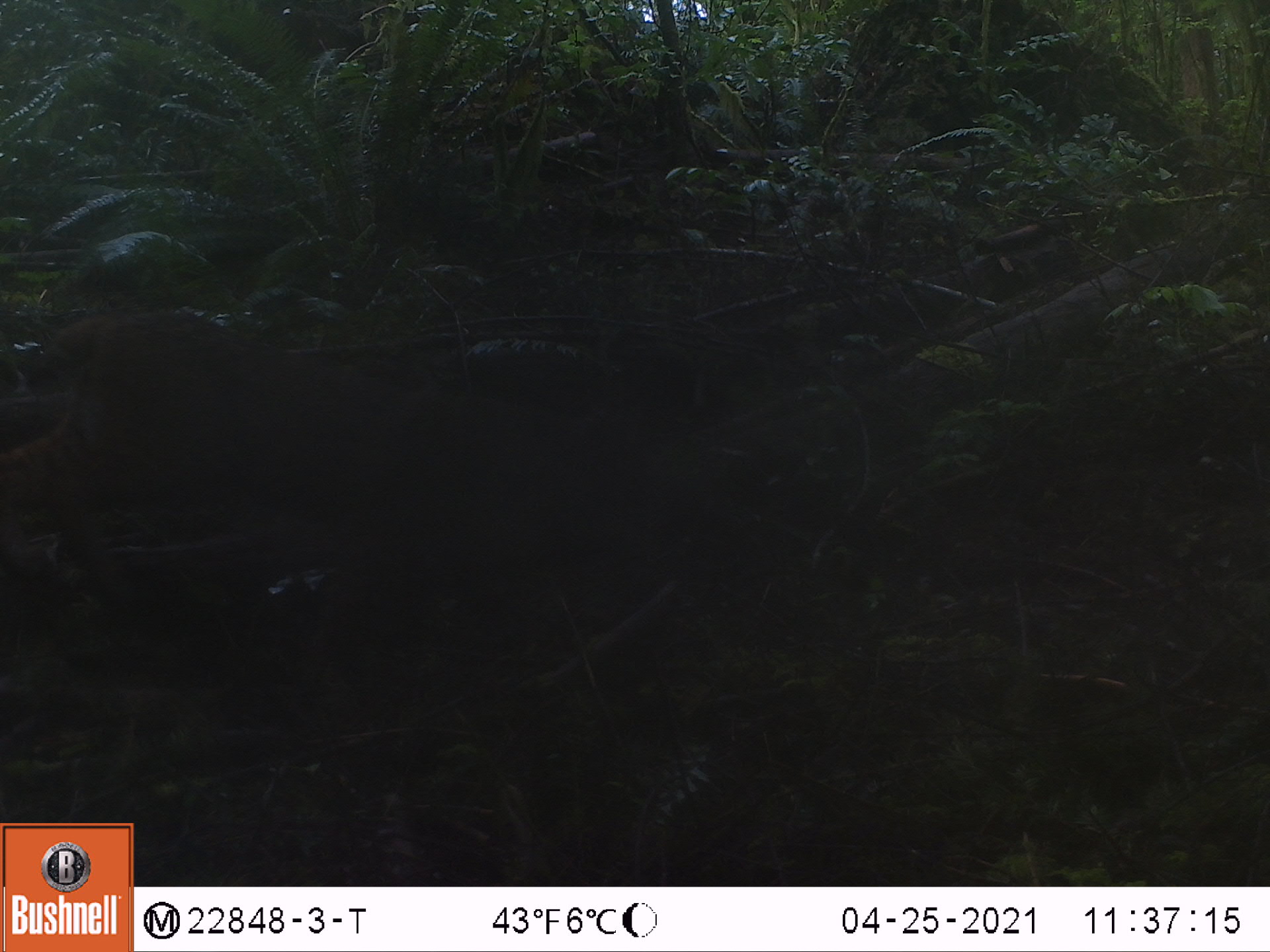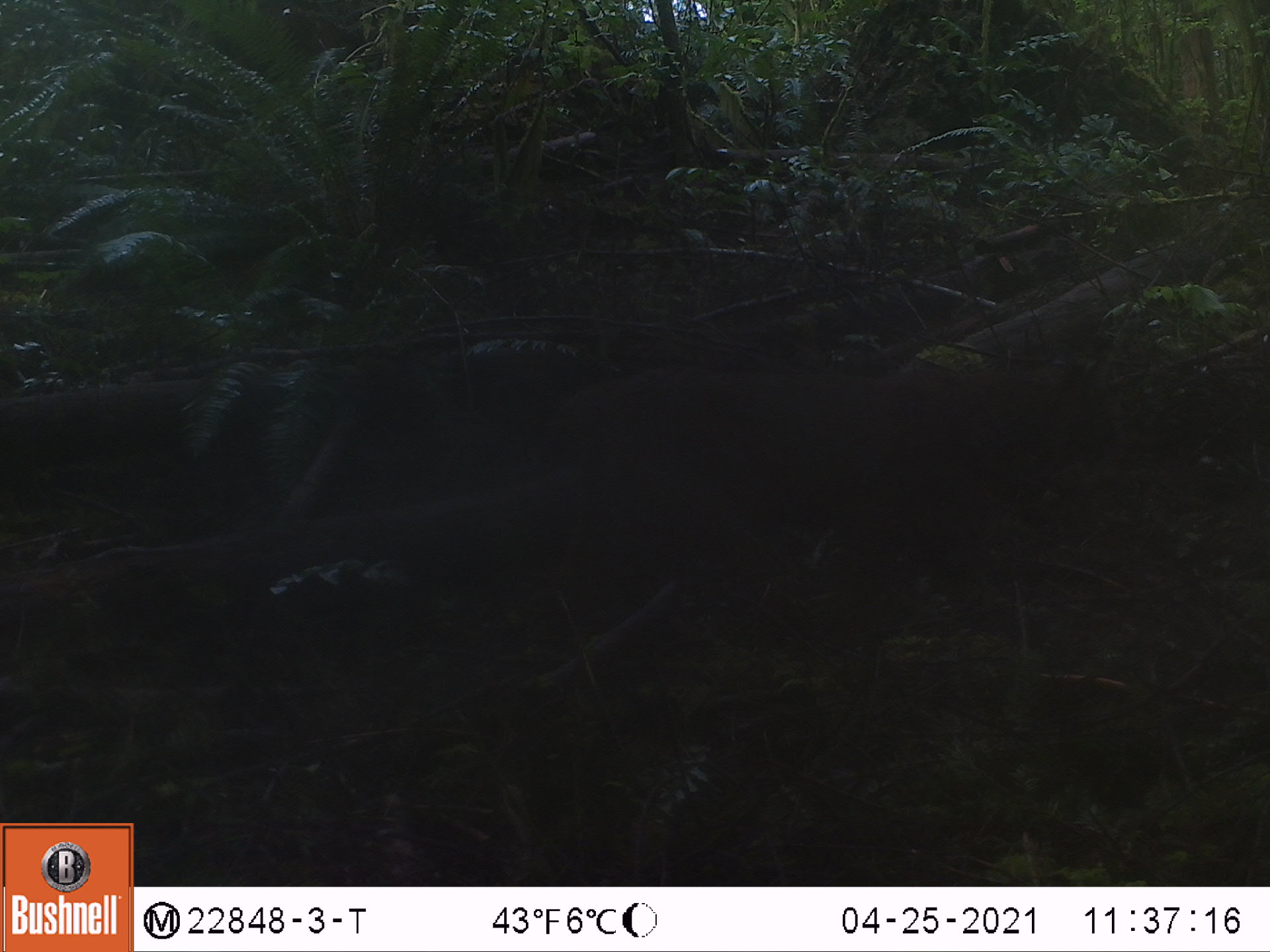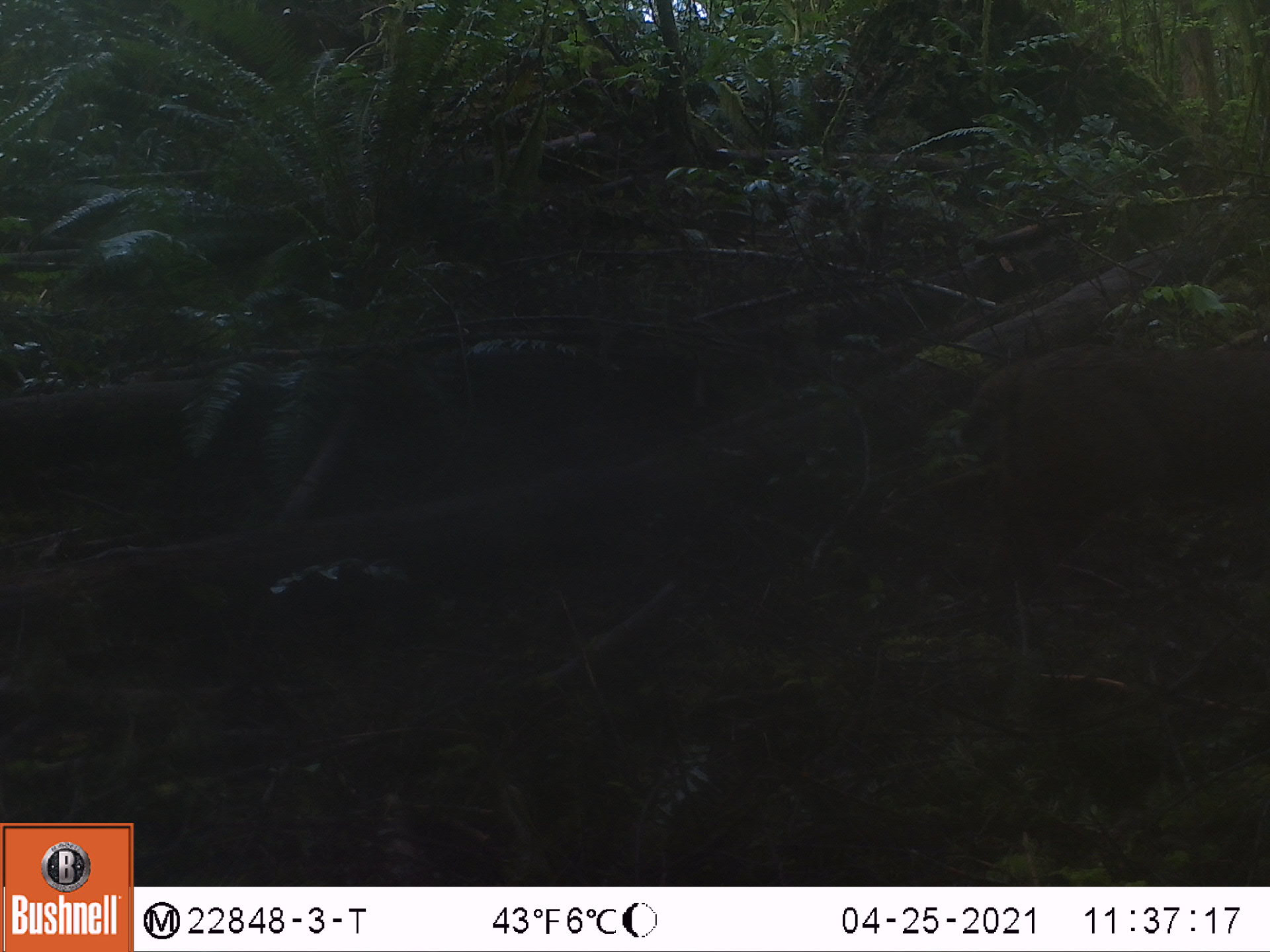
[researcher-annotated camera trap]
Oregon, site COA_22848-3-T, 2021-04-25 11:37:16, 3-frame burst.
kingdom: Animalia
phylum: Chordata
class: Mammalia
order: Carnivora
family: Felidae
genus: Lynx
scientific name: Lynx rufus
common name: bobcat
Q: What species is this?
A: Bobcat (Lynx rufus).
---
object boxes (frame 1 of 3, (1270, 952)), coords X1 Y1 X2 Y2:
bobcat: 5 291 685 687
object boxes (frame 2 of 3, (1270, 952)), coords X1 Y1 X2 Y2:
bobcat: 541 356 1135 596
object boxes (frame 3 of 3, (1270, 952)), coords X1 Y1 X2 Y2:
bobcat: 906 335 1259 605